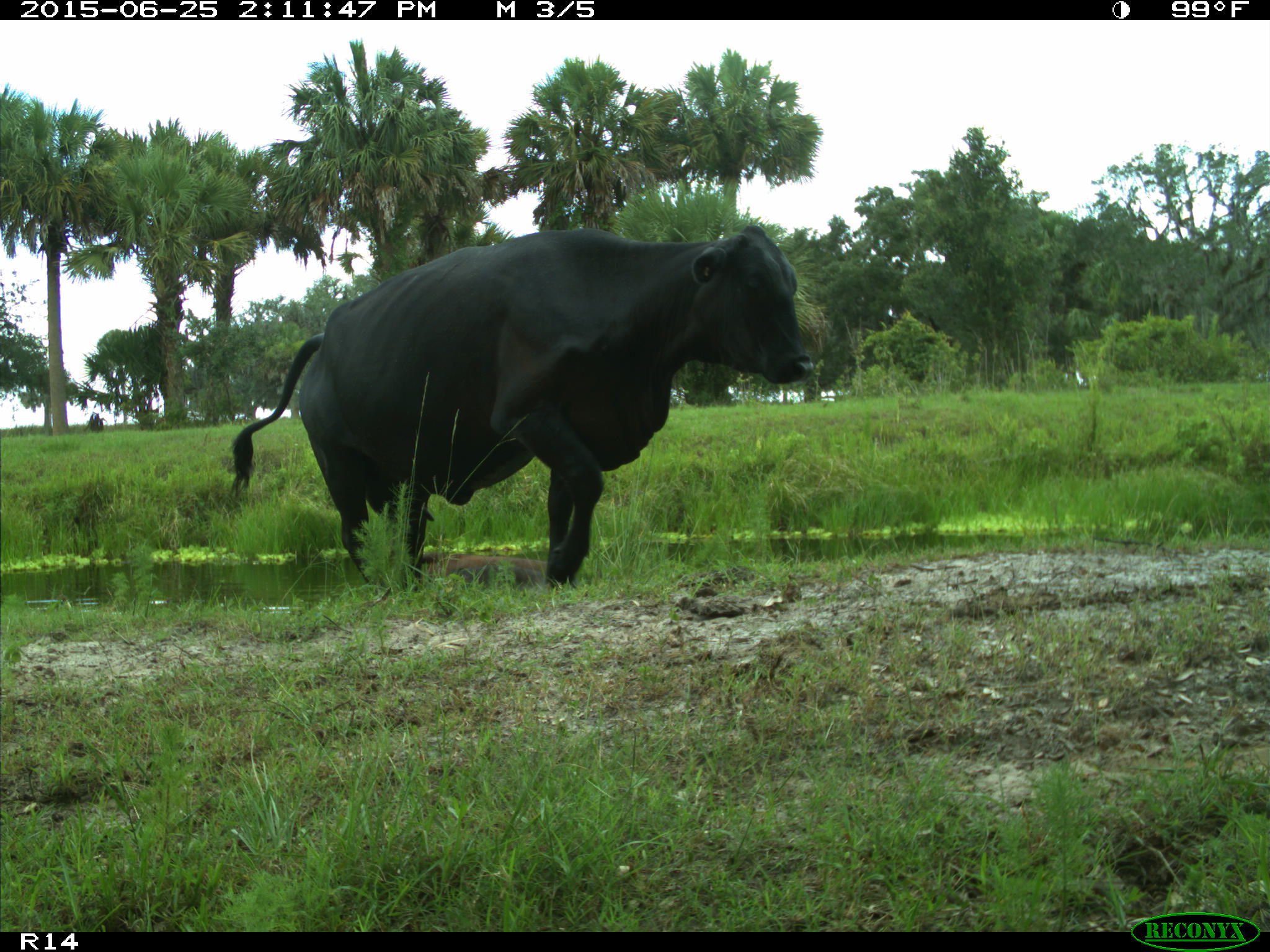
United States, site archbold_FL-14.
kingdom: Animalia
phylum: Chordata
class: Mammalia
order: Artiodactyla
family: Bovidae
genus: Bos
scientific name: Bos taurus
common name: domestic cow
Bos taurus (domestic cow).